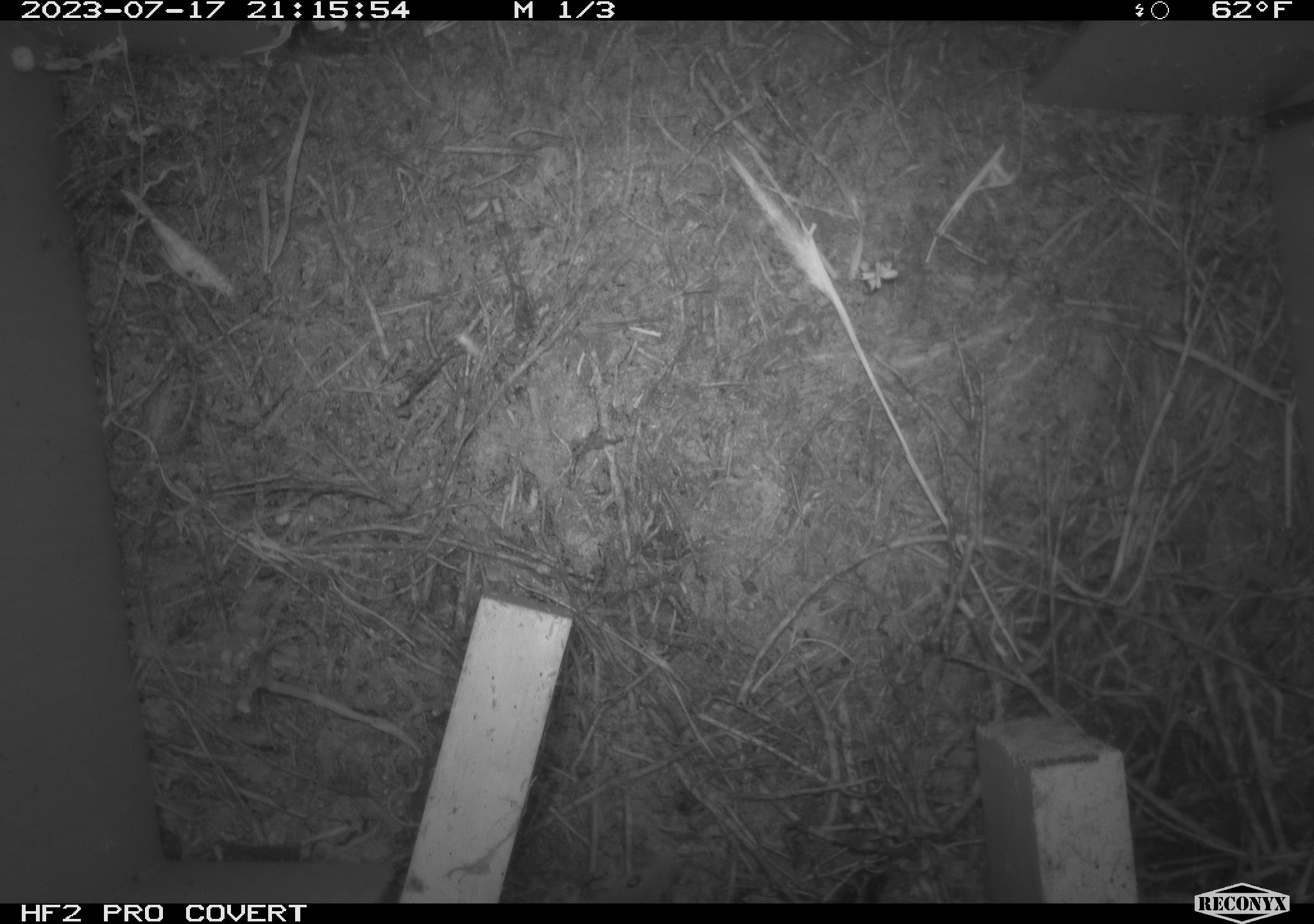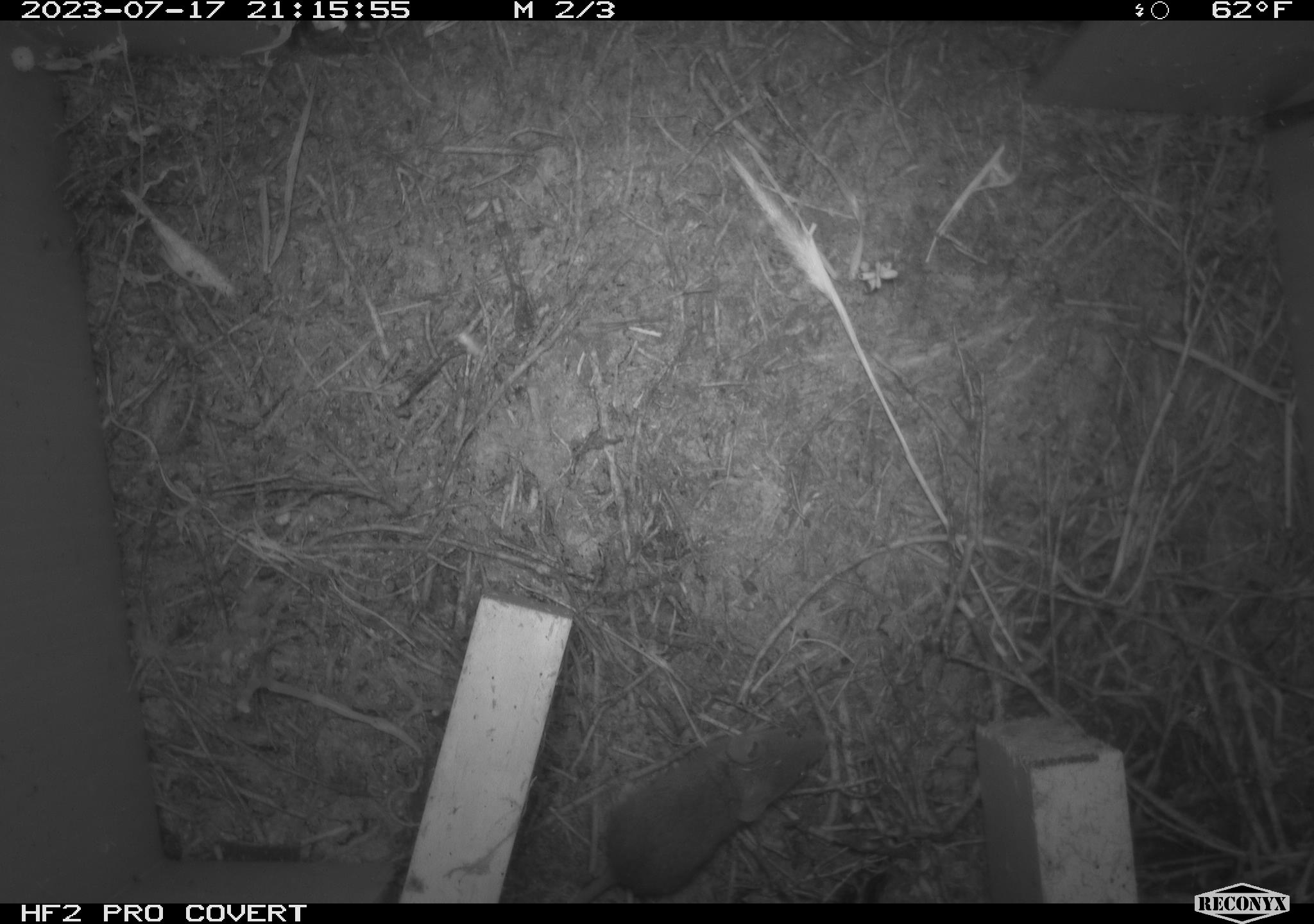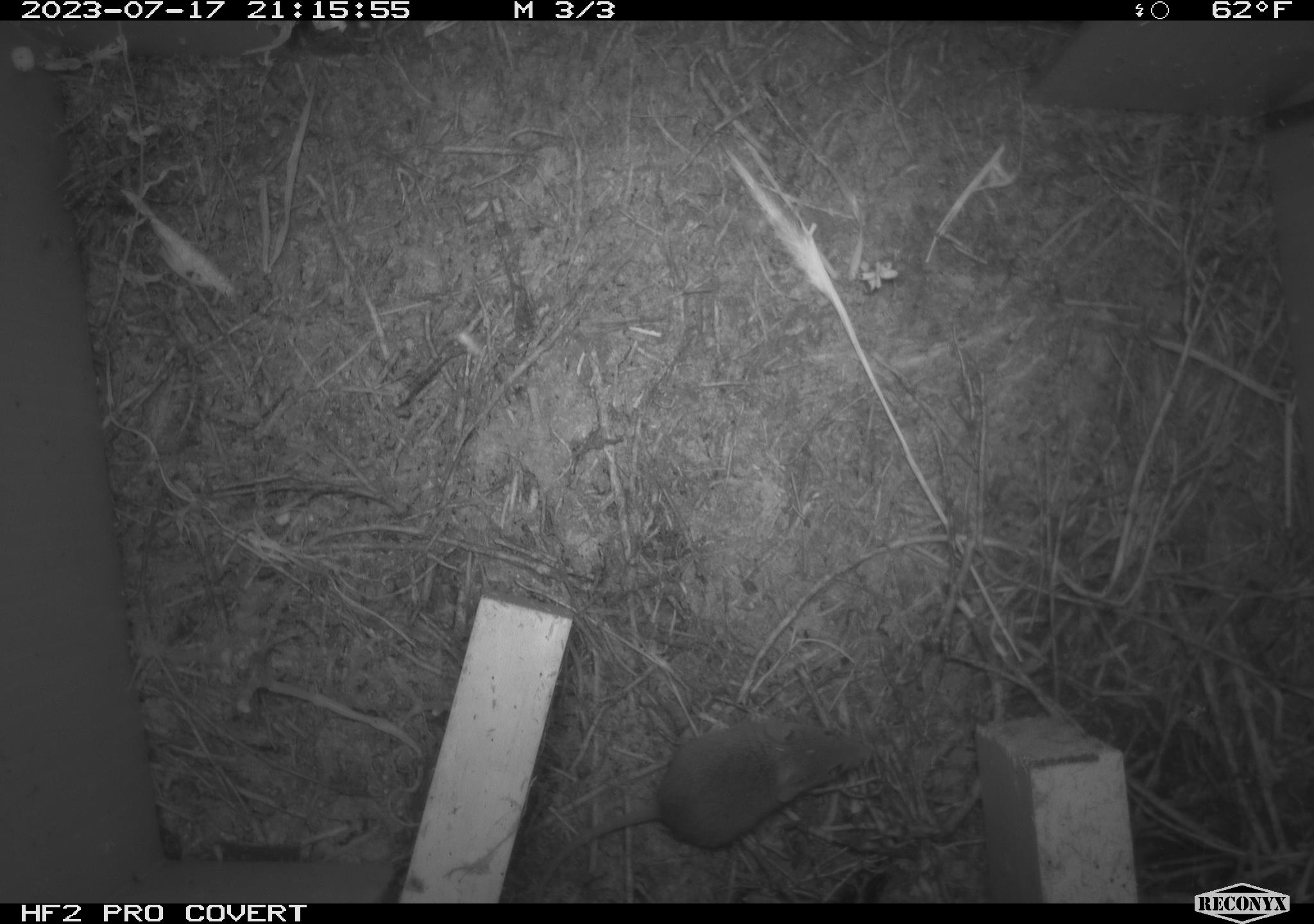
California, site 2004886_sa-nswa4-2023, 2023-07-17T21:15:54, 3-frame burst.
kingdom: Animalia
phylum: Chordata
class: Mammalia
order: Rodentia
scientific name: Rodentia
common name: mouse species